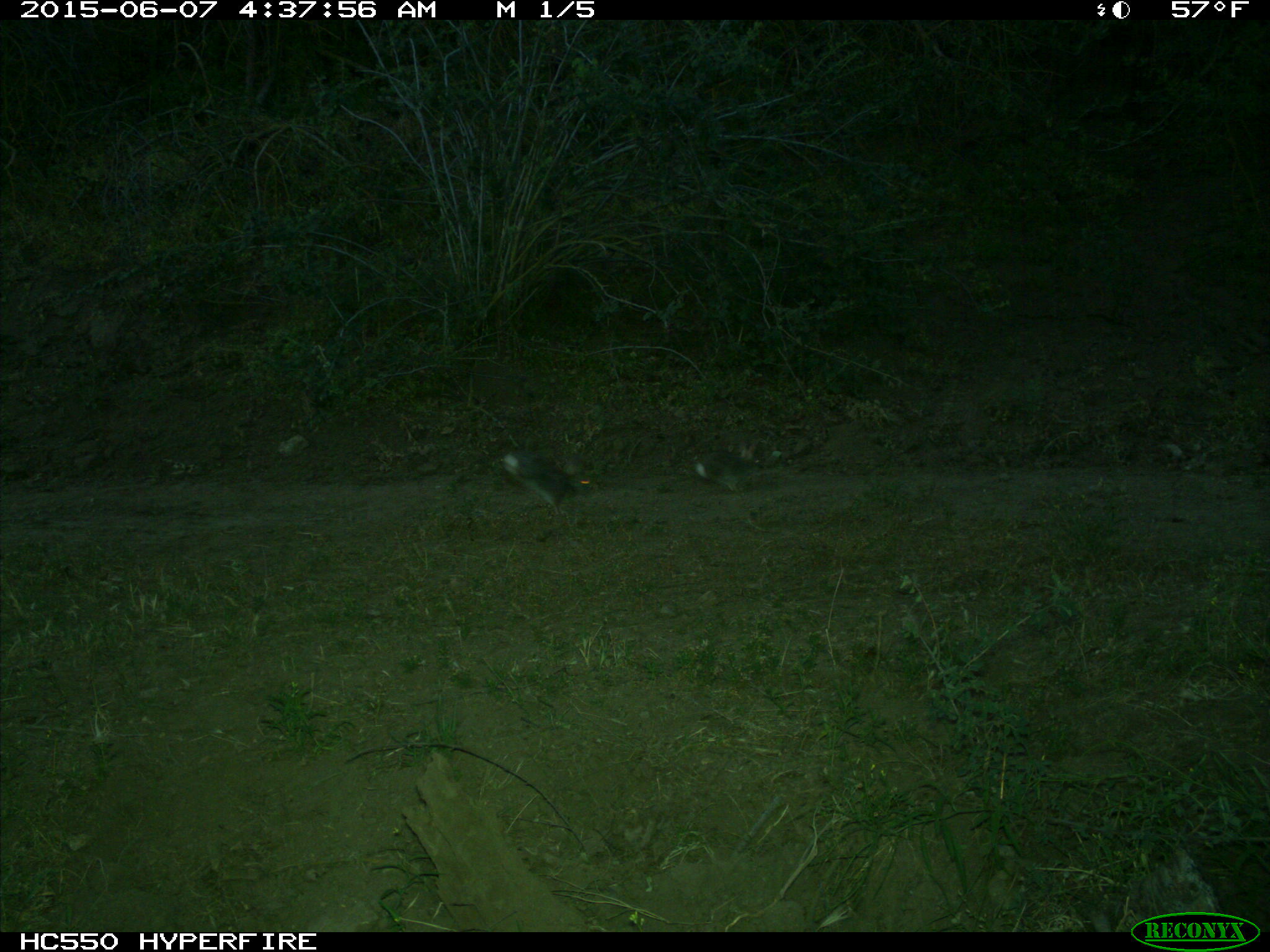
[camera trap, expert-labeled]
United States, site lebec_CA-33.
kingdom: Animalia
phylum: Chordata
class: Mammalia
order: Lagomorpha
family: Leporidae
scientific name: Leporidae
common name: rabbits and hares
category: unidentified rabbit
Unidentified rabbit (rabbits and hares) (Leporidae).